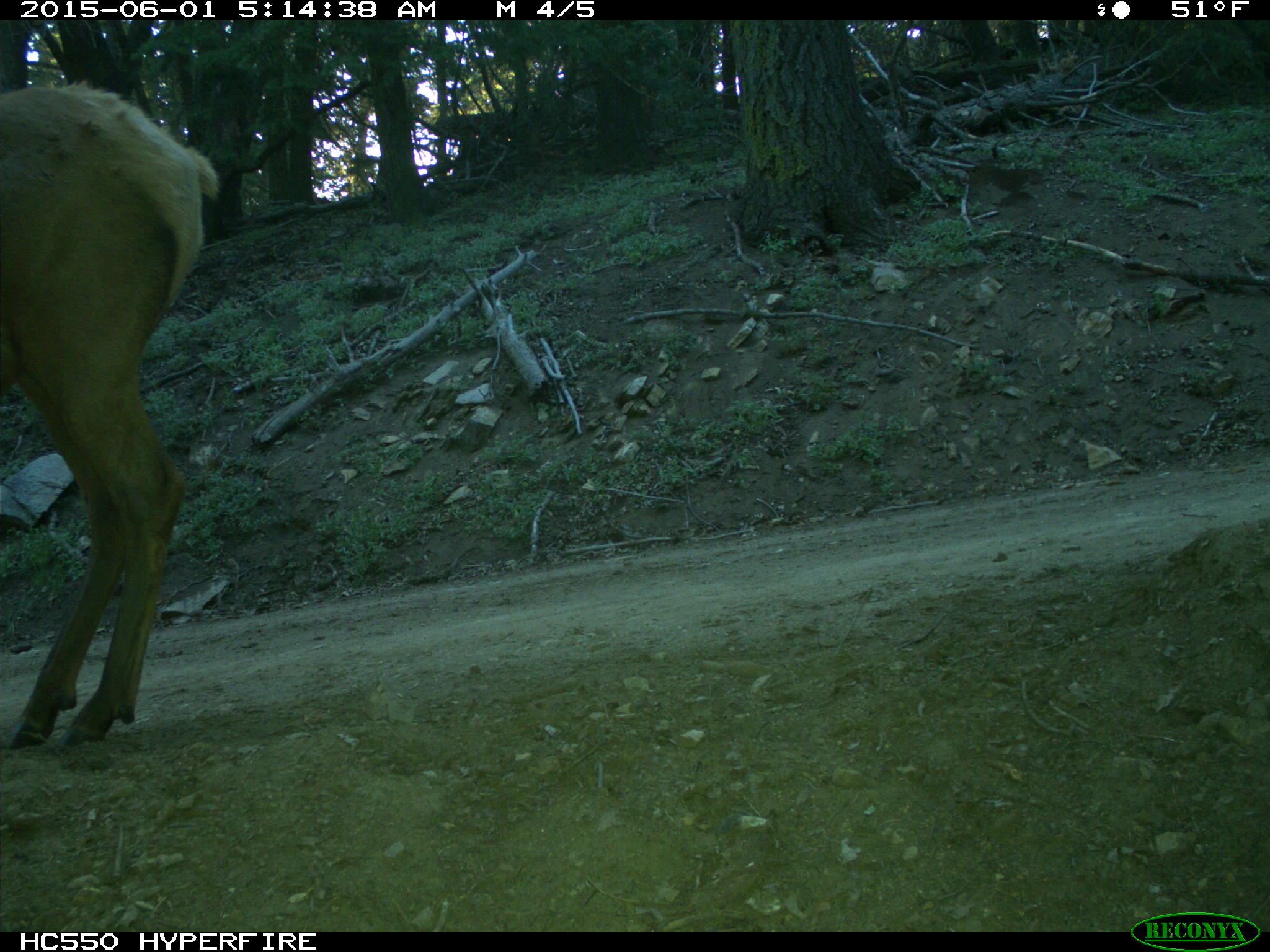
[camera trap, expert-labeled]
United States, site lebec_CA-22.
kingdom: Animalia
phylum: Chordata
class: Mammalia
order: Artiodactyla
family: Cervidae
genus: Cervus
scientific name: Cervus canadensis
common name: elk